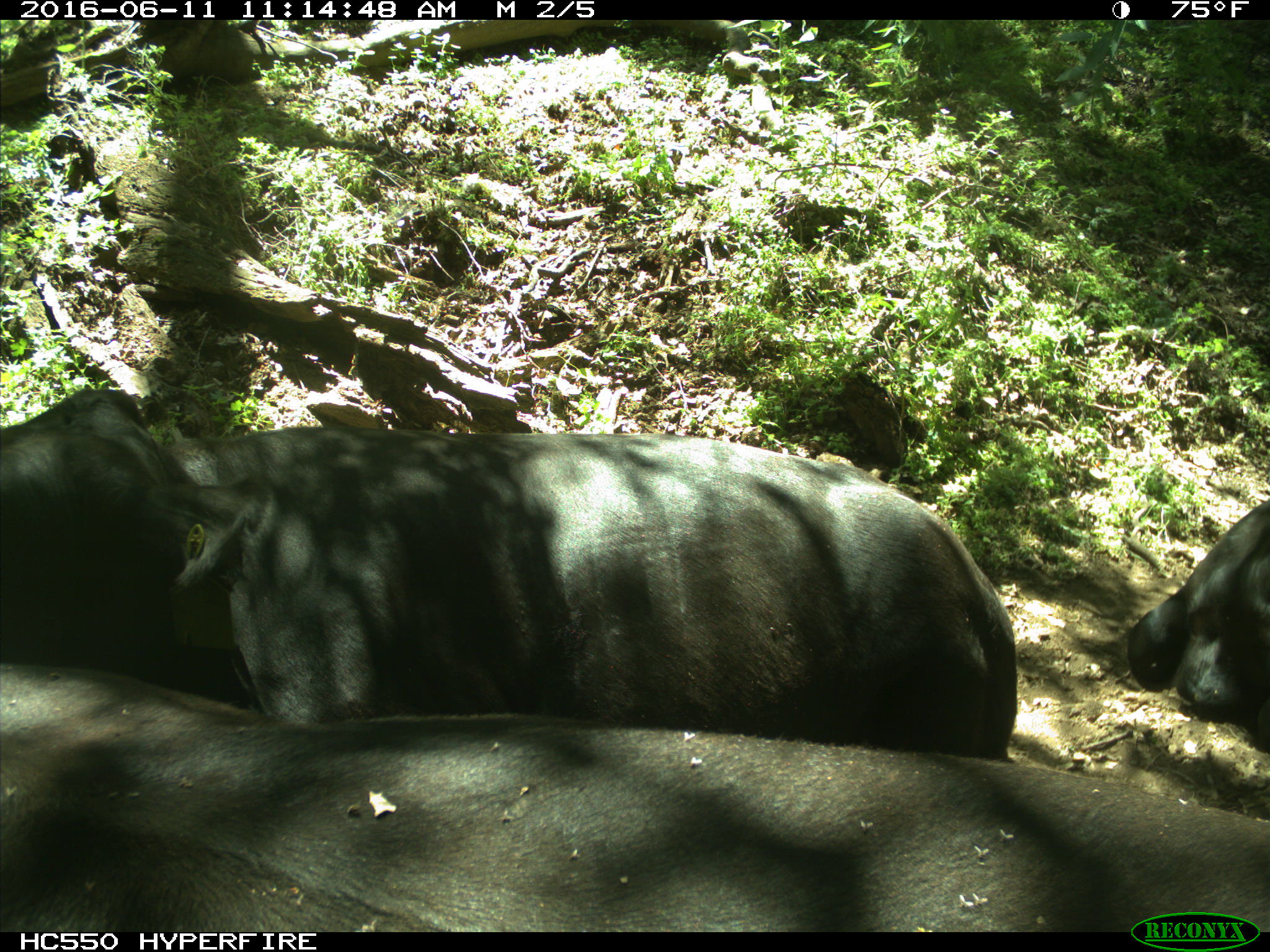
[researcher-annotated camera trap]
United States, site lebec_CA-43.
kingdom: Animalia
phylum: Chordata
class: Mammalia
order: Artiodactyla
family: Bovidae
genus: Bos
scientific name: Bos taurus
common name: domestic cow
Bos taurus (domestic cow).